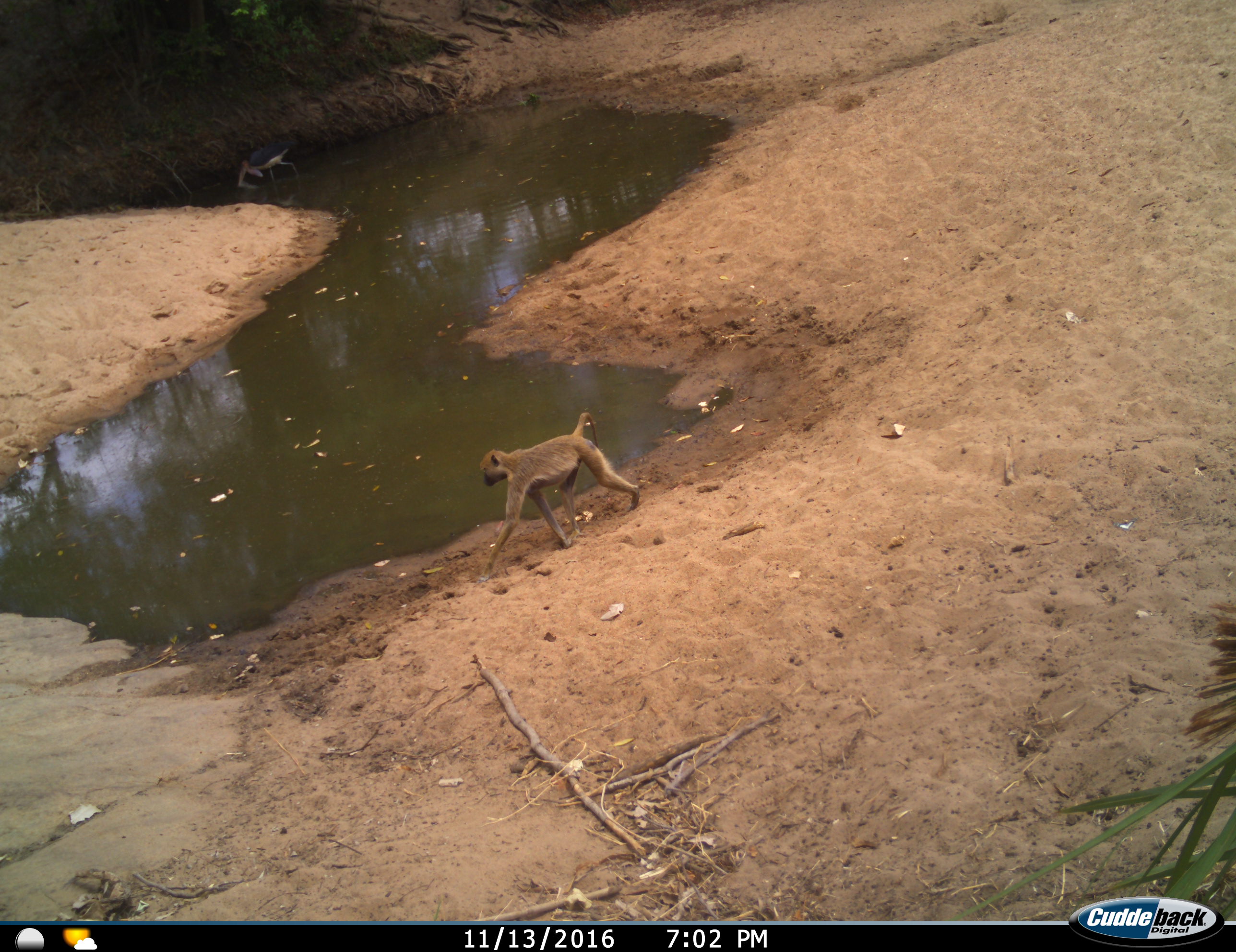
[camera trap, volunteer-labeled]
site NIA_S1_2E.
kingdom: Animalia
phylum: Chordata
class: Mammalia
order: Primates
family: Cercopithecidae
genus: Papio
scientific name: Papio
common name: baboon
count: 1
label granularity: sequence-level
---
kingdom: Animalia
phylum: Chordata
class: Aves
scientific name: Aves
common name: bird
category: birdother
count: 1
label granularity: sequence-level